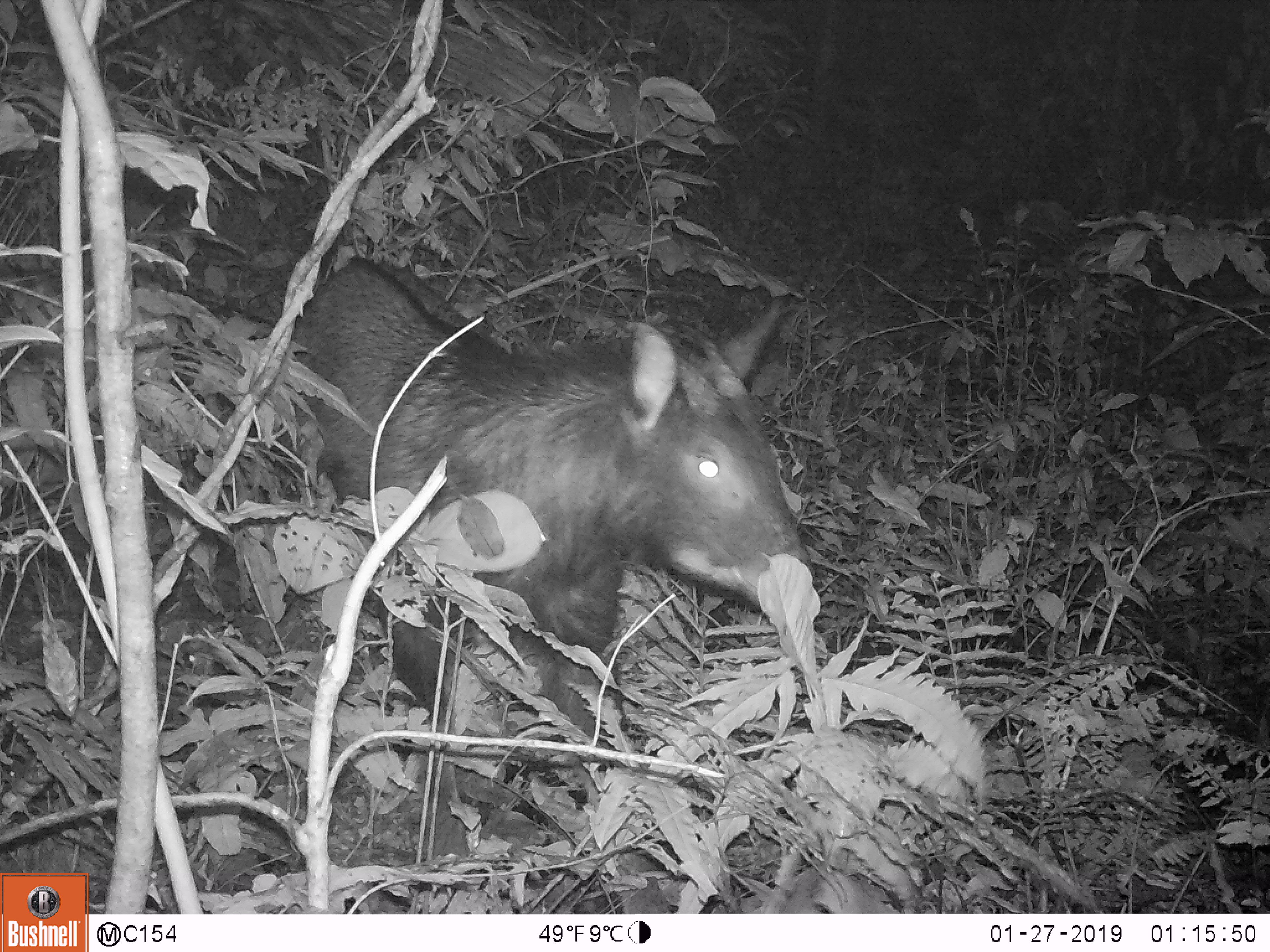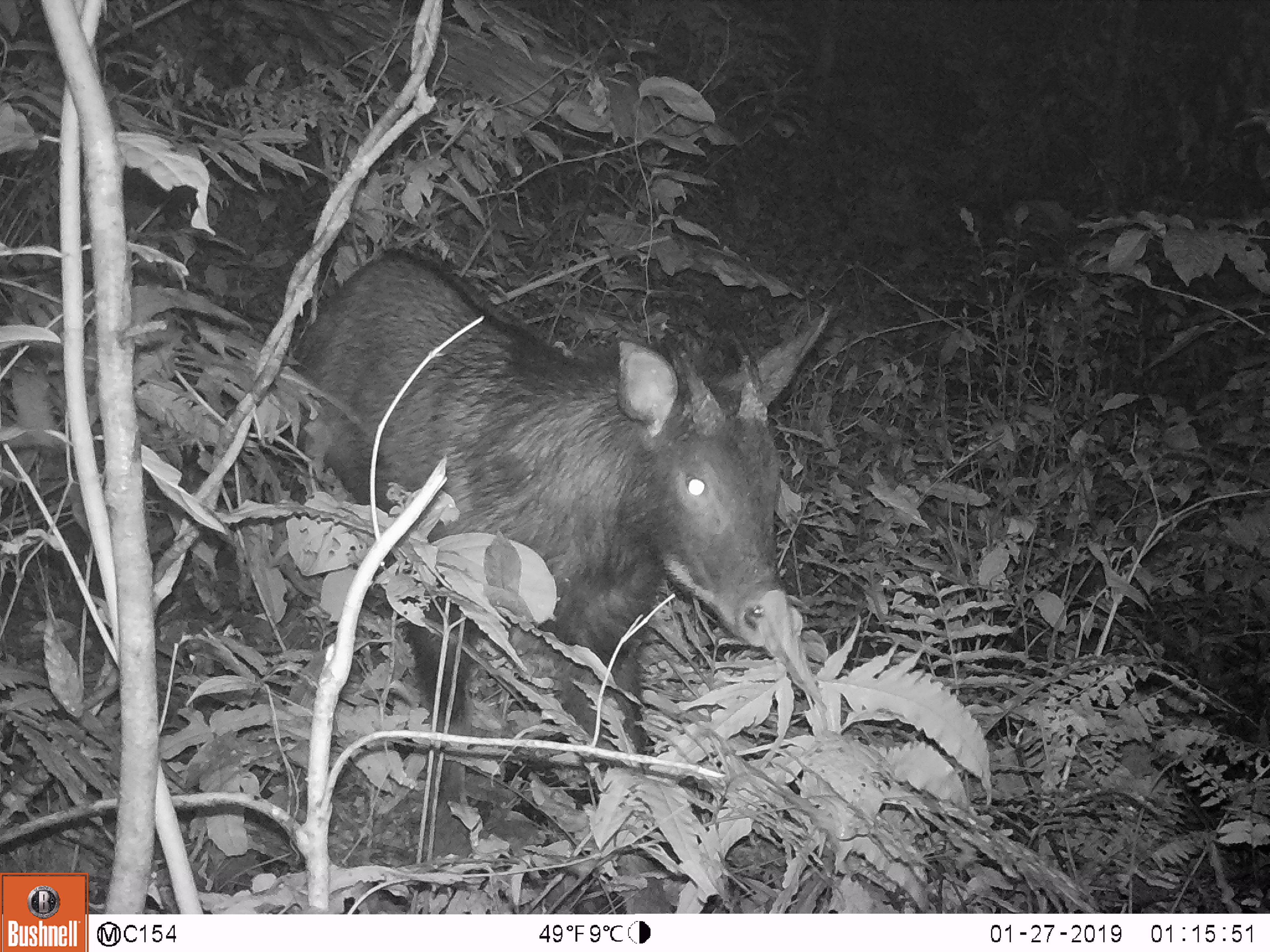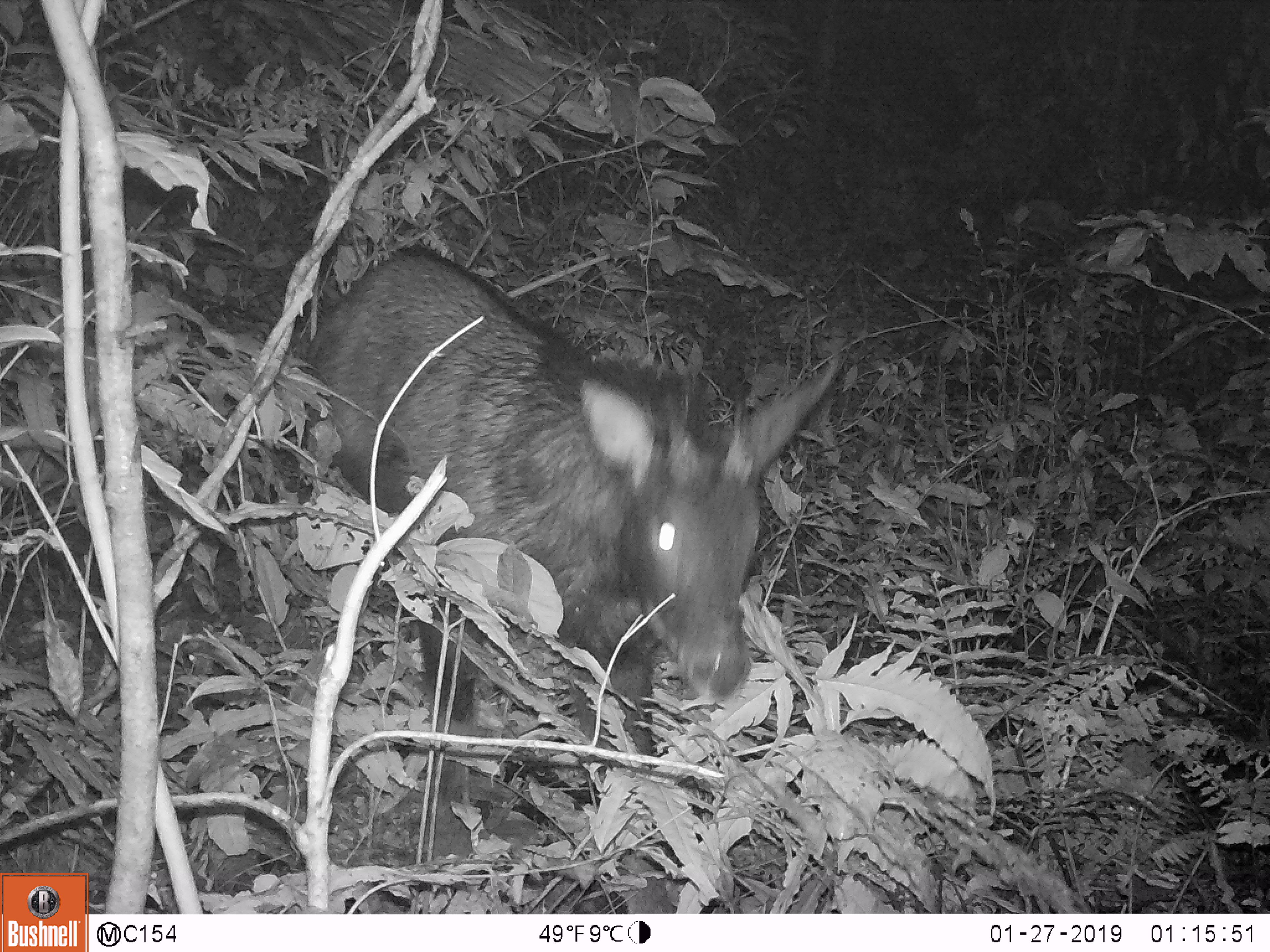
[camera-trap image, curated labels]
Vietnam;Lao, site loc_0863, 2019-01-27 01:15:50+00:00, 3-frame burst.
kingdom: Animalia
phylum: Chordata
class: Mammalia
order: Artiodactyla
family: Bovidae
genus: Capricornis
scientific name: Capricornis sumatraensis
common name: chinese serow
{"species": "chinese serow (Capricornis sumatraensis)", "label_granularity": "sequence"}